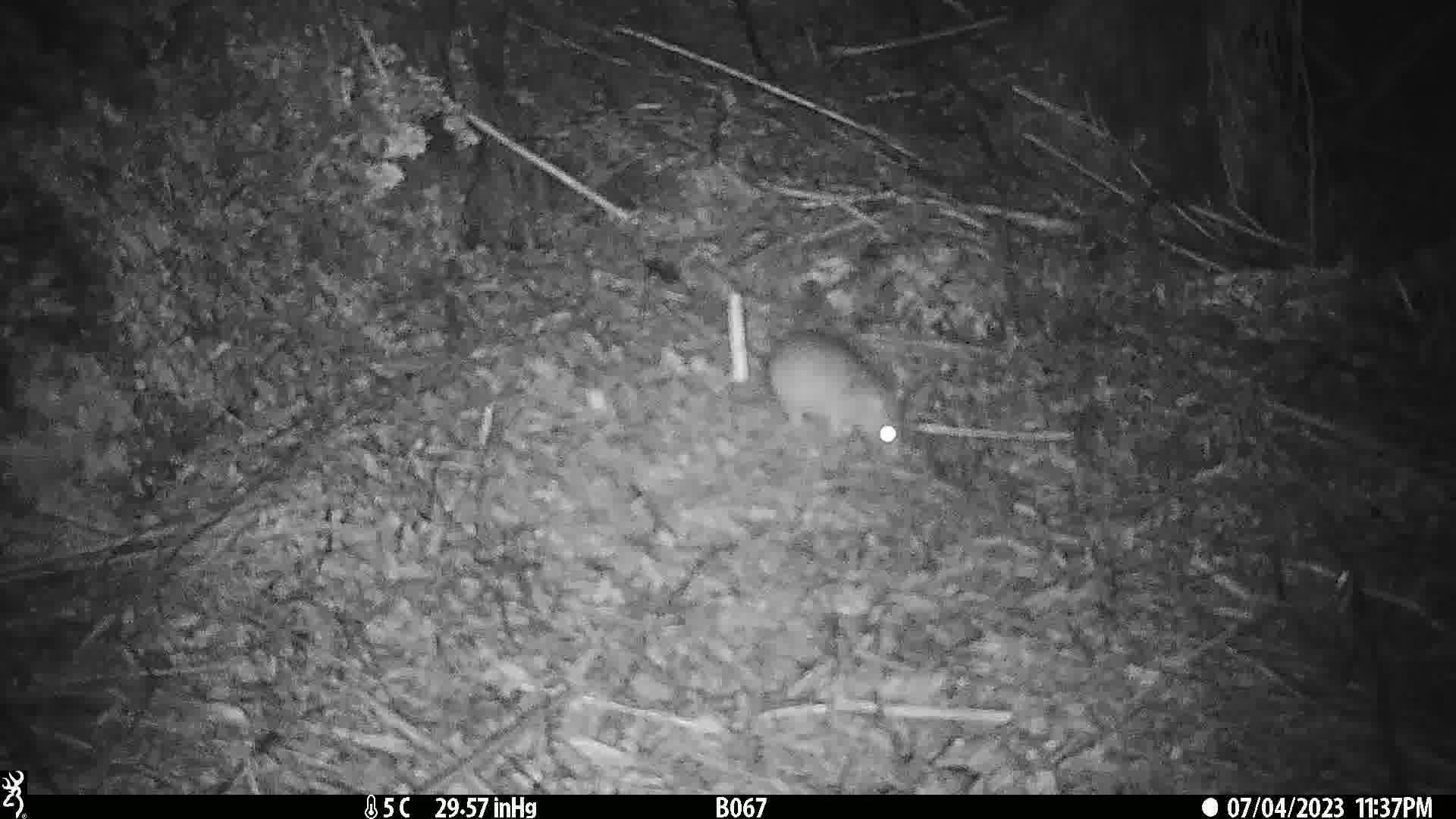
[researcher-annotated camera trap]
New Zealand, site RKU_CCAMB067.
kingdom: Animalia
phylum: Chordata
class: Mammalia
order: Rodentia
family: Muridae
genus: Rattus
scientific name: Rattus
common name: rat